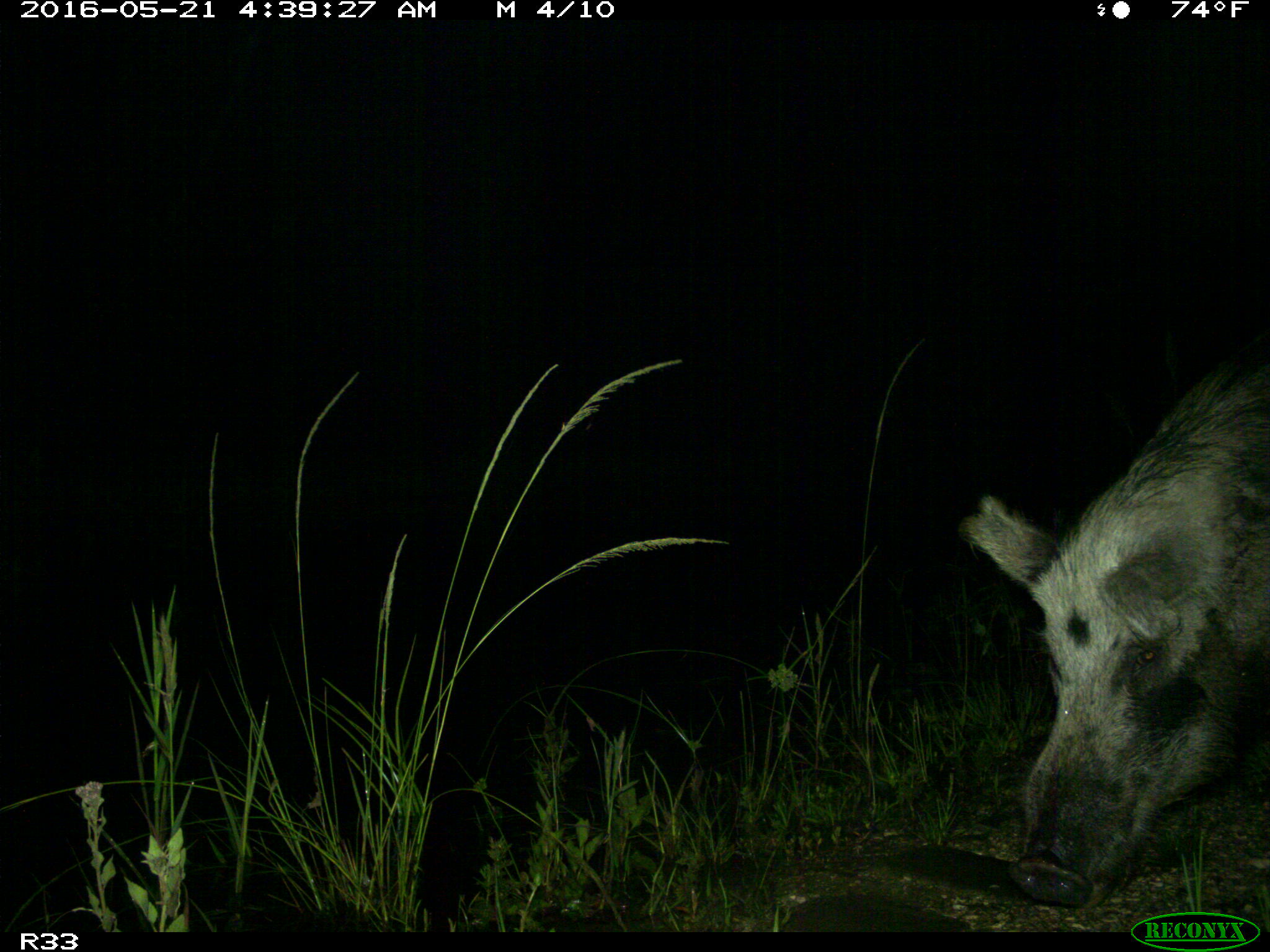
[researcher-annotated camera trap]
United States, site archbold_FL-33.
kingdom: Animalia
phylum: Chordata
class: Mammalia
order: Artiodactyla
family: Suidae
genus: Sus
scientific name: Sus scrofa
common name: wild boar